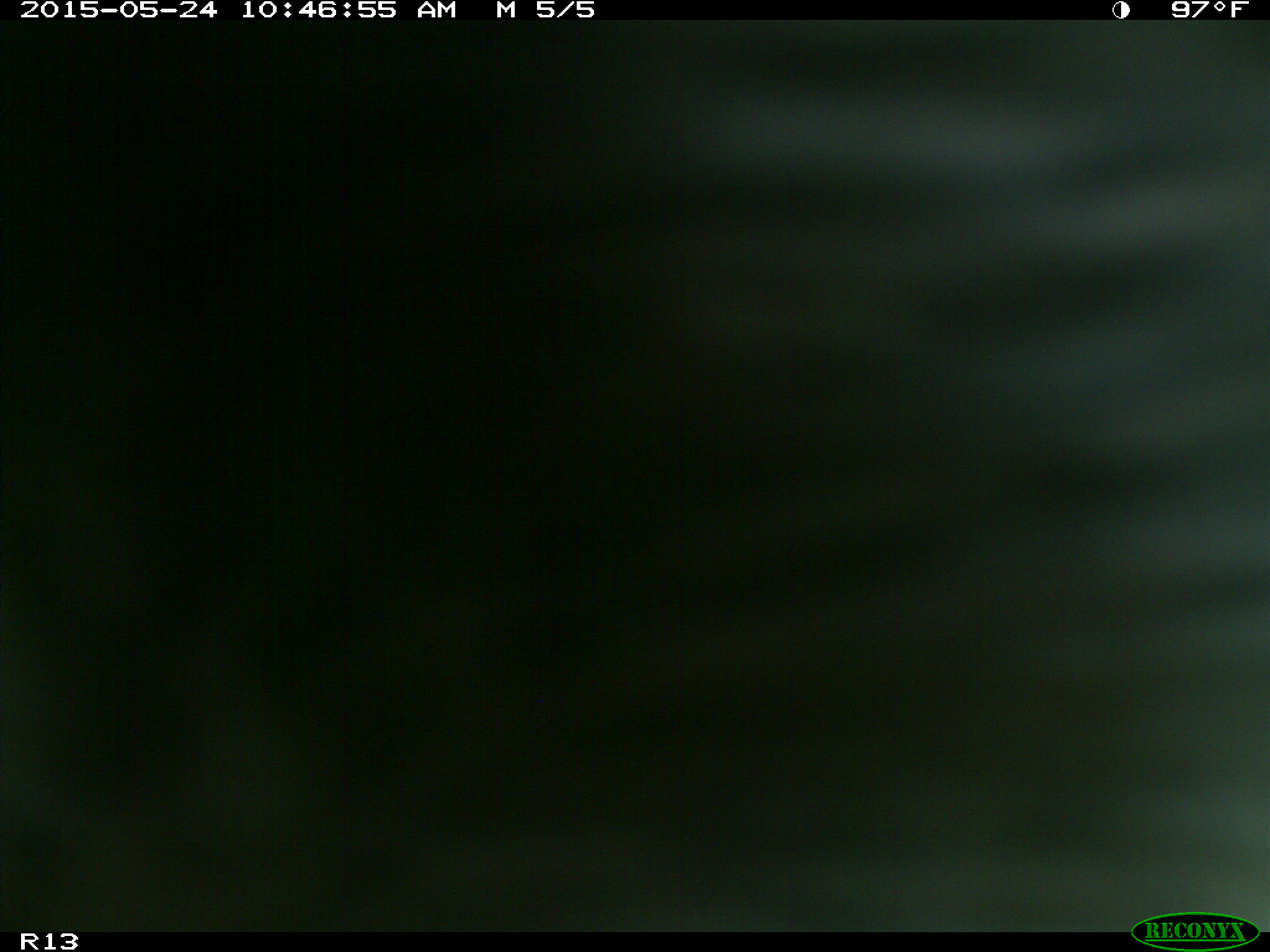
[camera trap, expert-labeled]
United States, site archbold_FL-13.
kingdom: Animalia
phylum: Chordata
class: Mammalia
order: Artiodactyla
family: Bovidae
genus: Bos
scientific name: Bos taurus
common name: domestic cow